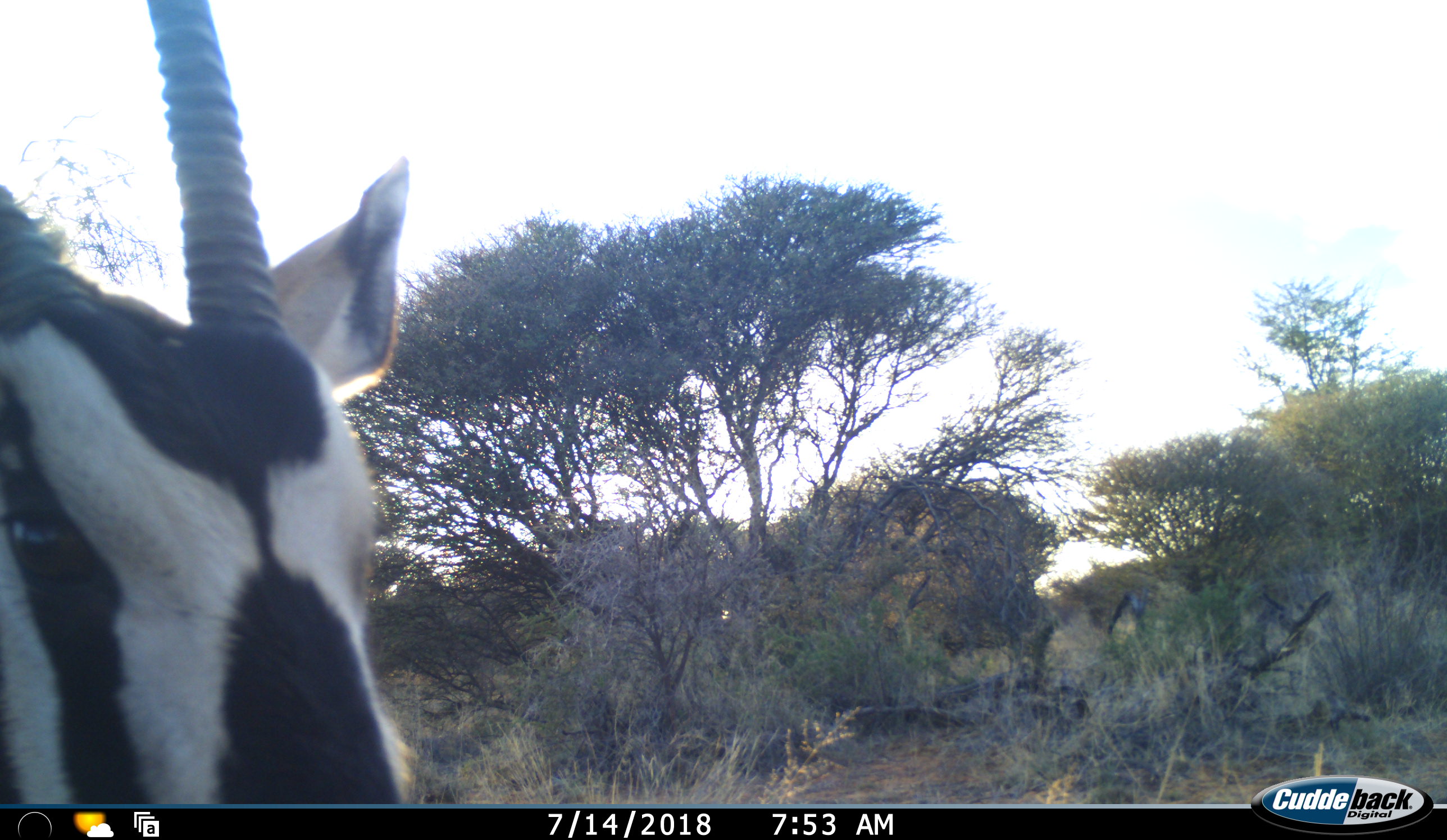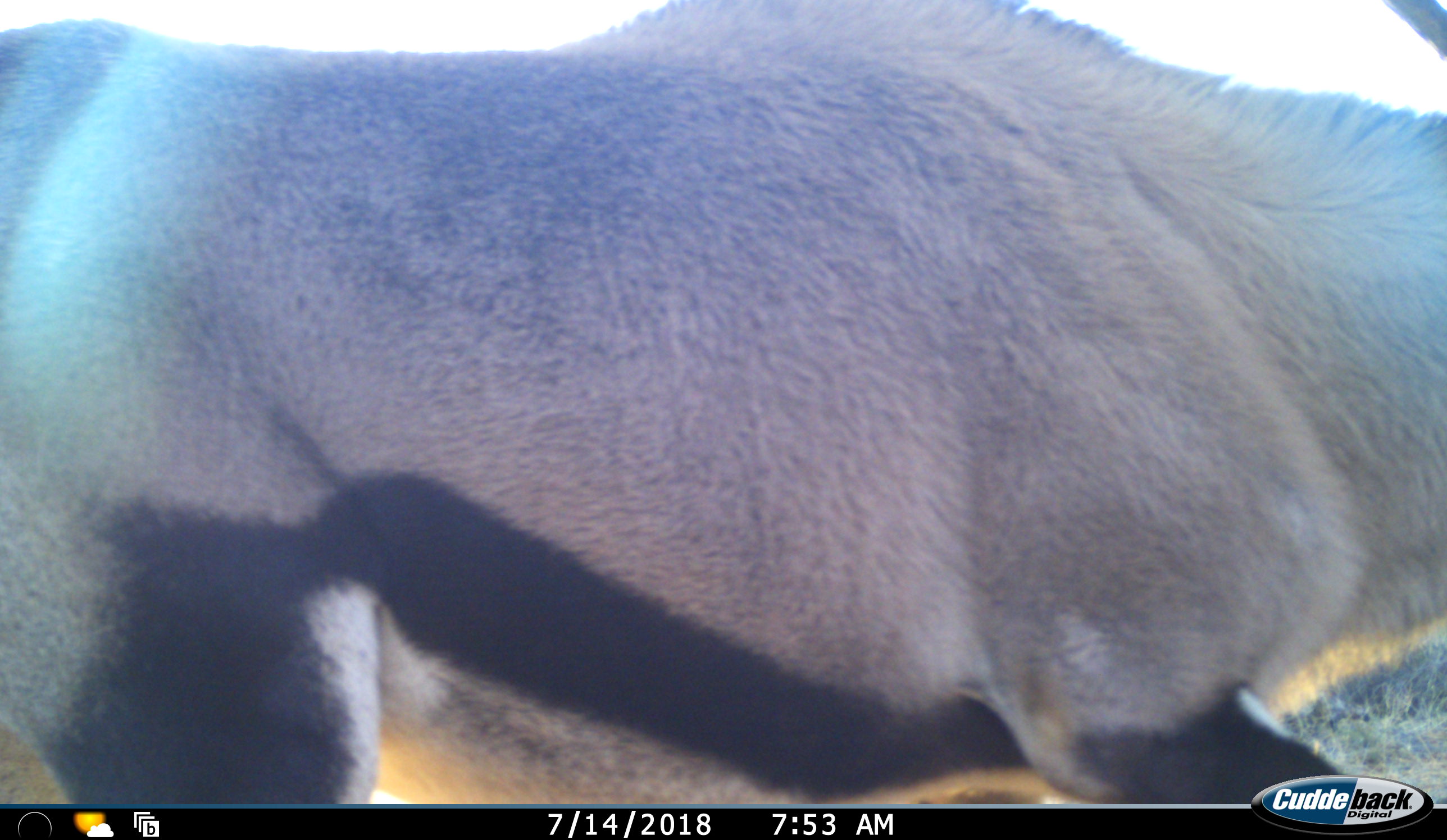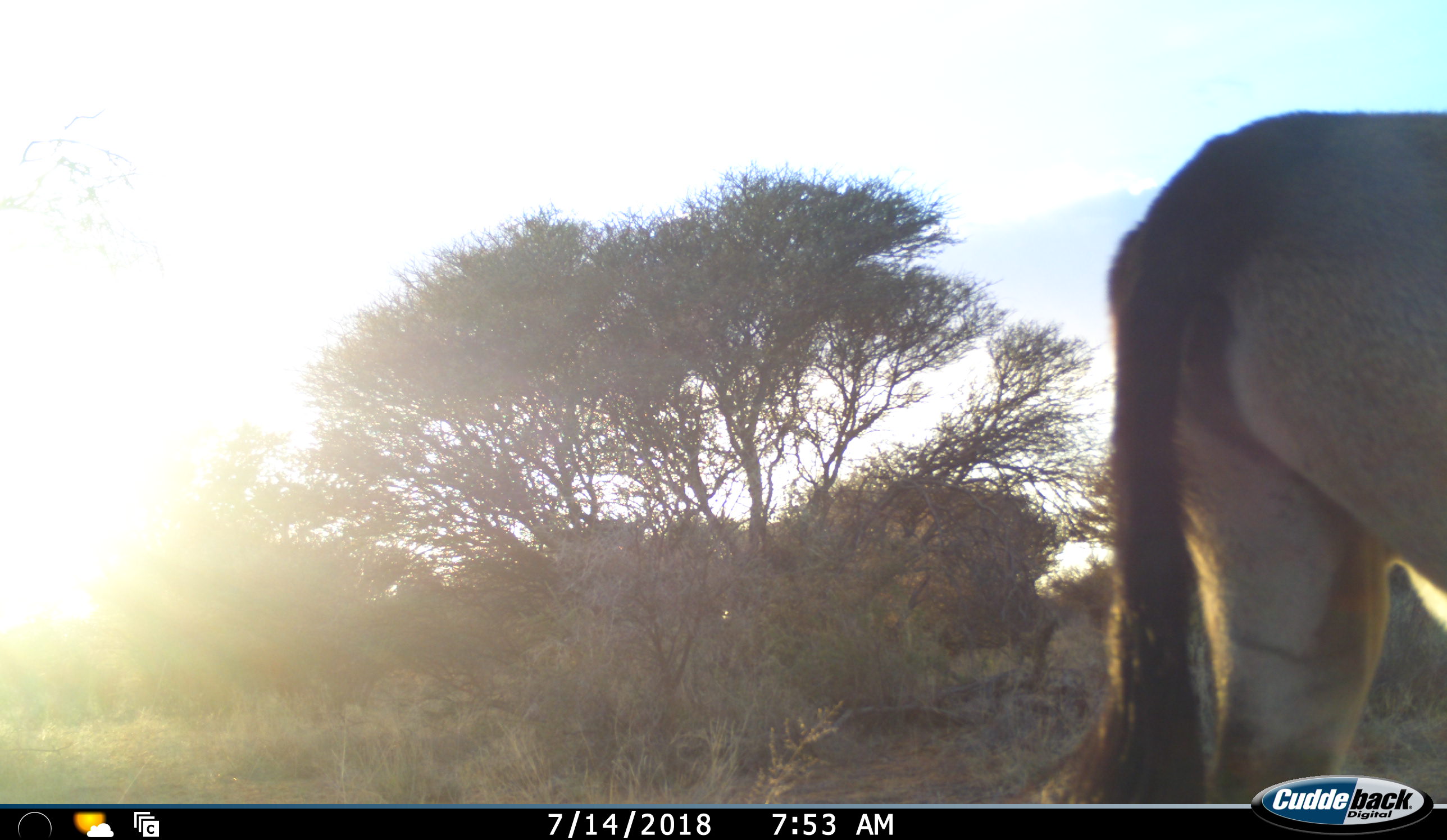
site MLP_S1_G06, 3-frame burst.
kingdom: Animalia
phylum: Chordata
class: Mammalia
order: Artiodactyla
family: Bovidae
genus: Oryx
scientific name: Oryx gazella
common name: gemsbok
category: oryx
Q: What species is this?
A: Oryx (gemsbok) (Oryx gazella).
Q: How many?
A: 1.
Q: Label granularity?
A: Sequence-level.